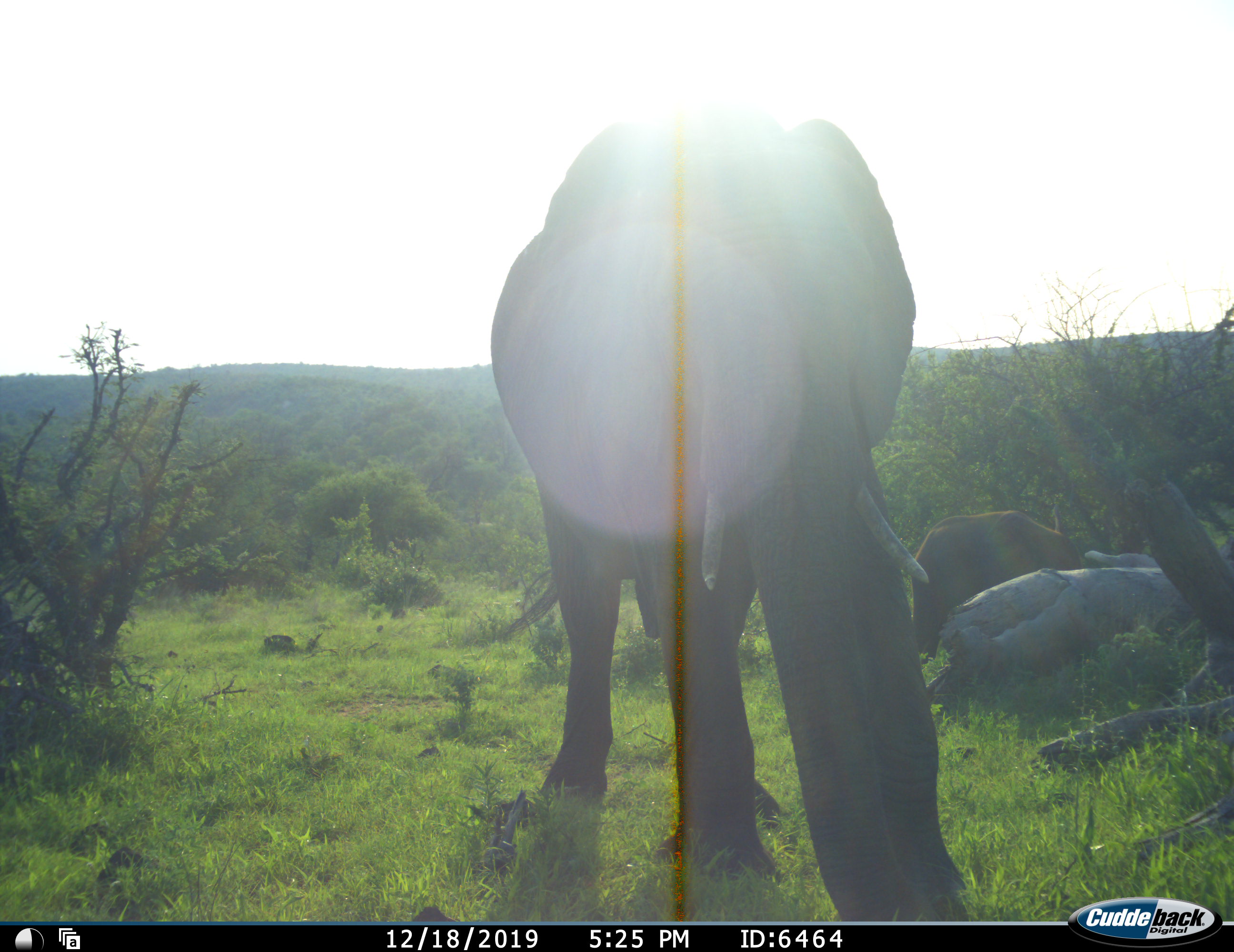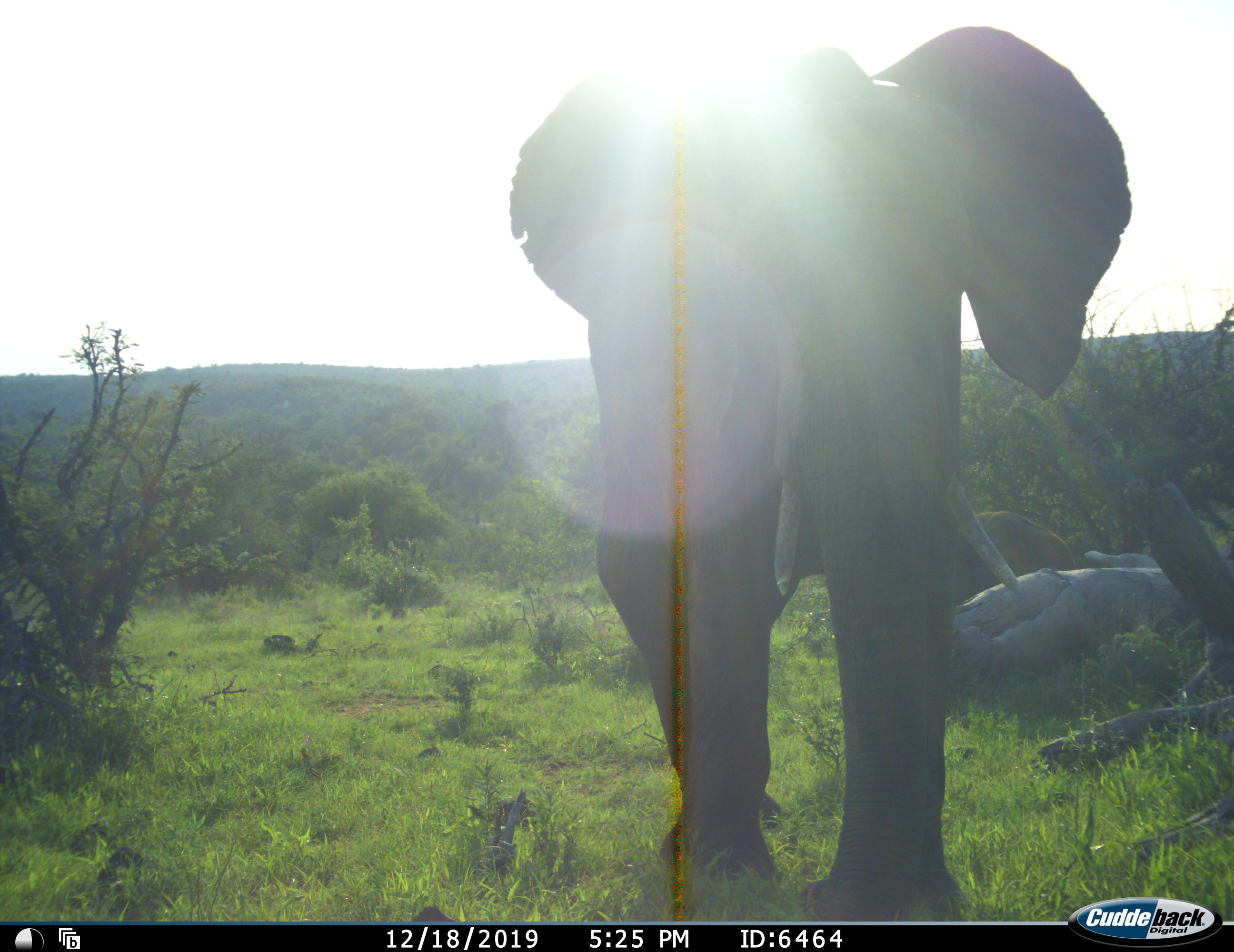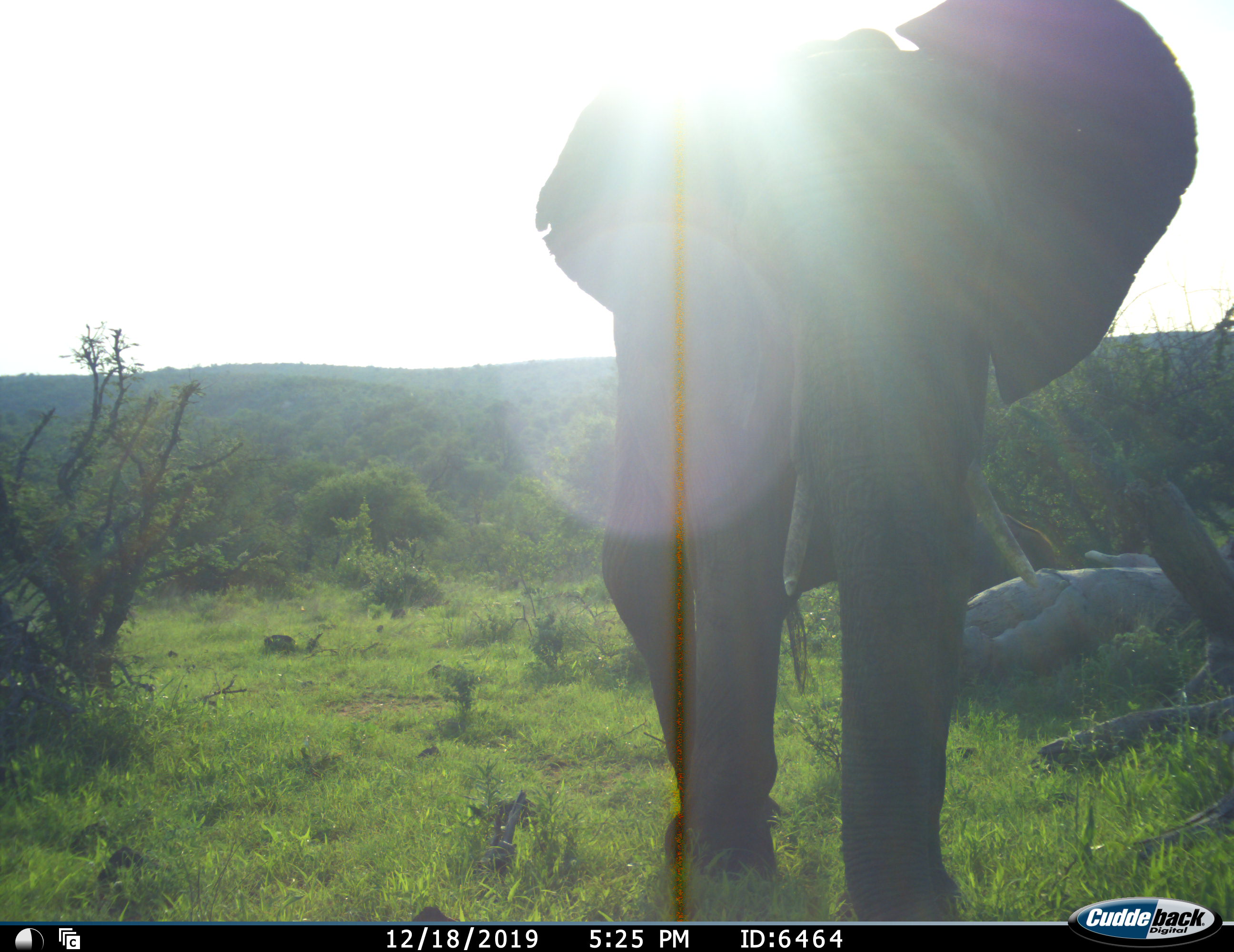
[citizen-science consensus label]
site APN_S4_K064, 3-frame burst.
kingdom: Animalia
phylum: Chordata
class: Mammalia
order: Proboscidea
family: Elephantidae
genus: Loxodonta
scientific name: Loxodonta africana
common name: african bush elephant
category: elephant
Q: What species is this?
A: Elephant (african bush elephant) (Loxodonta africana).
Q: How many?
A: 1.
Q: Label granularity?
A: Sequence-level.